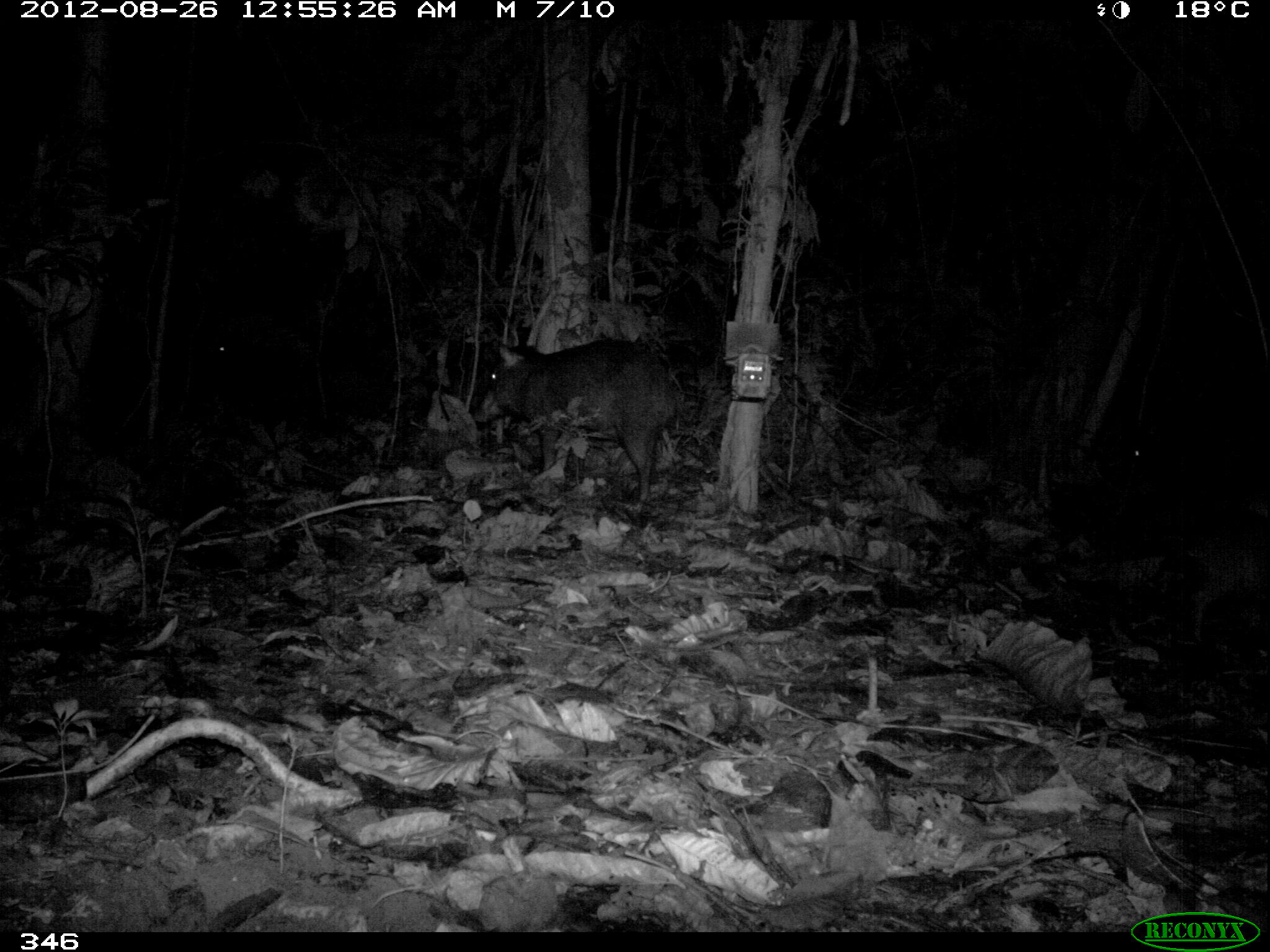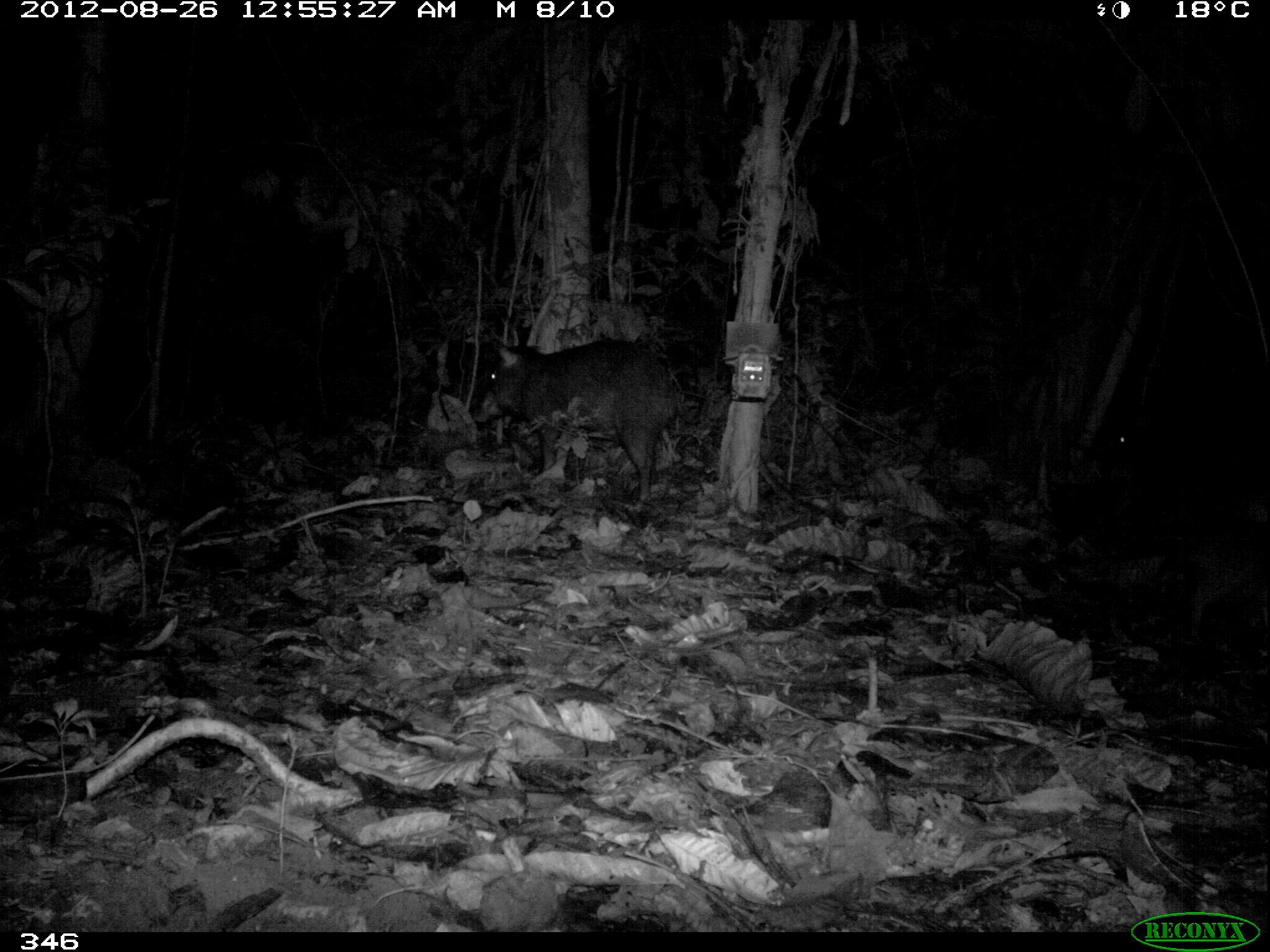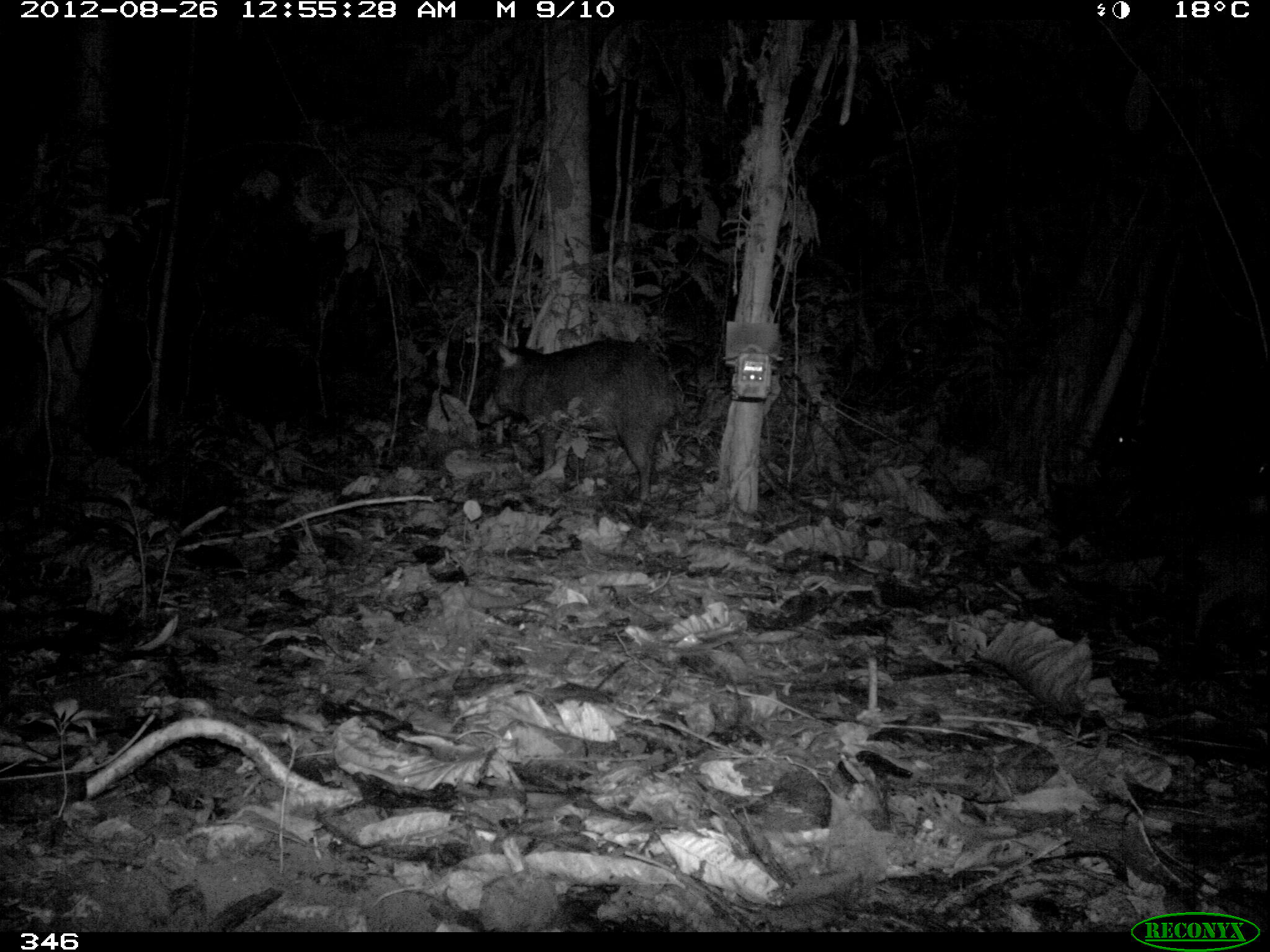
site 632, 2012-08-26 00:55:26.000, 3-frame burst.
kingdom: Animalia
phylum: Chordata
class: Mammalia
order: Artiodactyla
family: Tayassuidae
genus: Tayassu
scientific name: Tayassu pecari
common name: white-lipped peccary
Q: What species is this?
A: Tayassu pecari (white-lipped peccary).